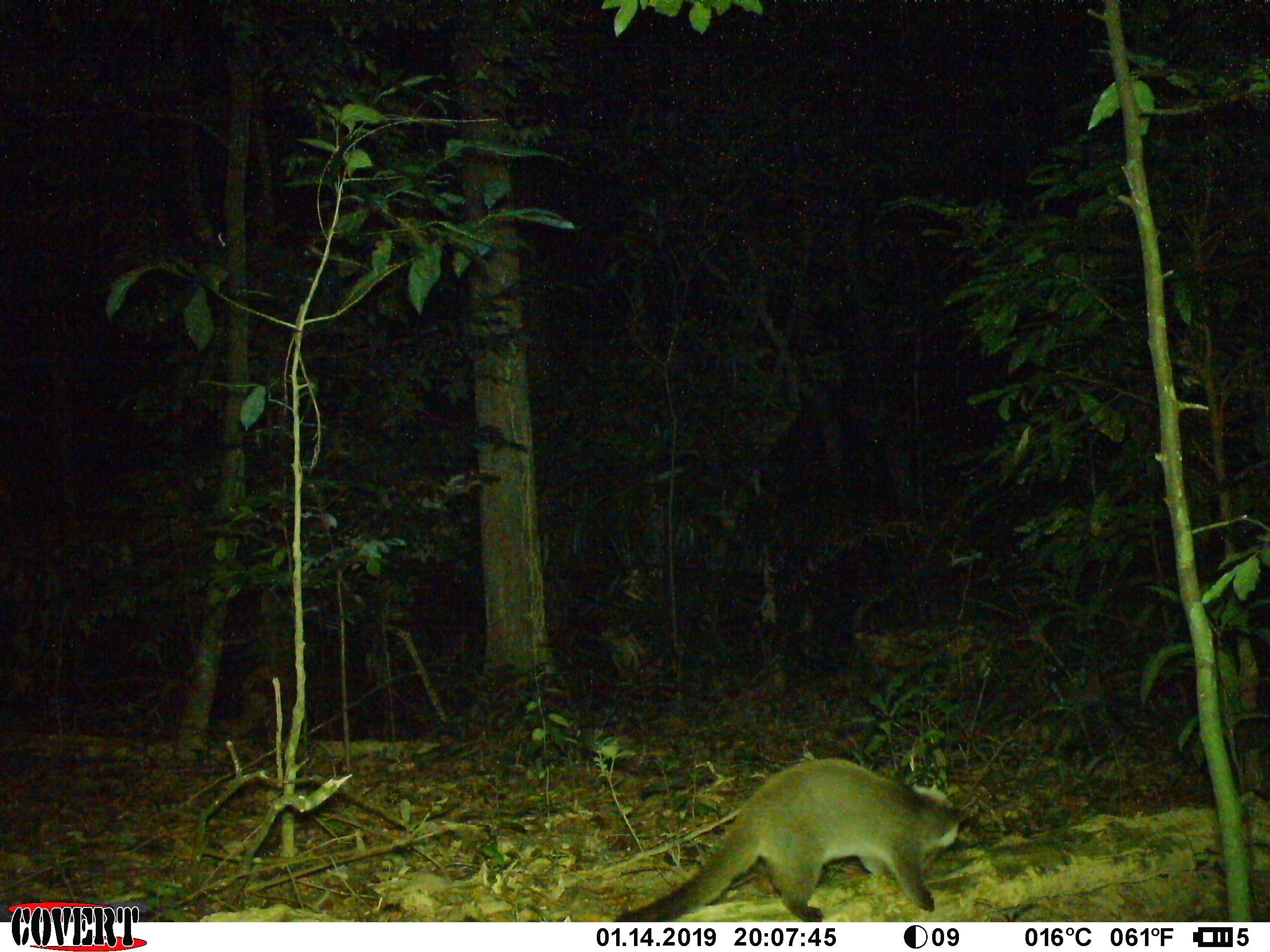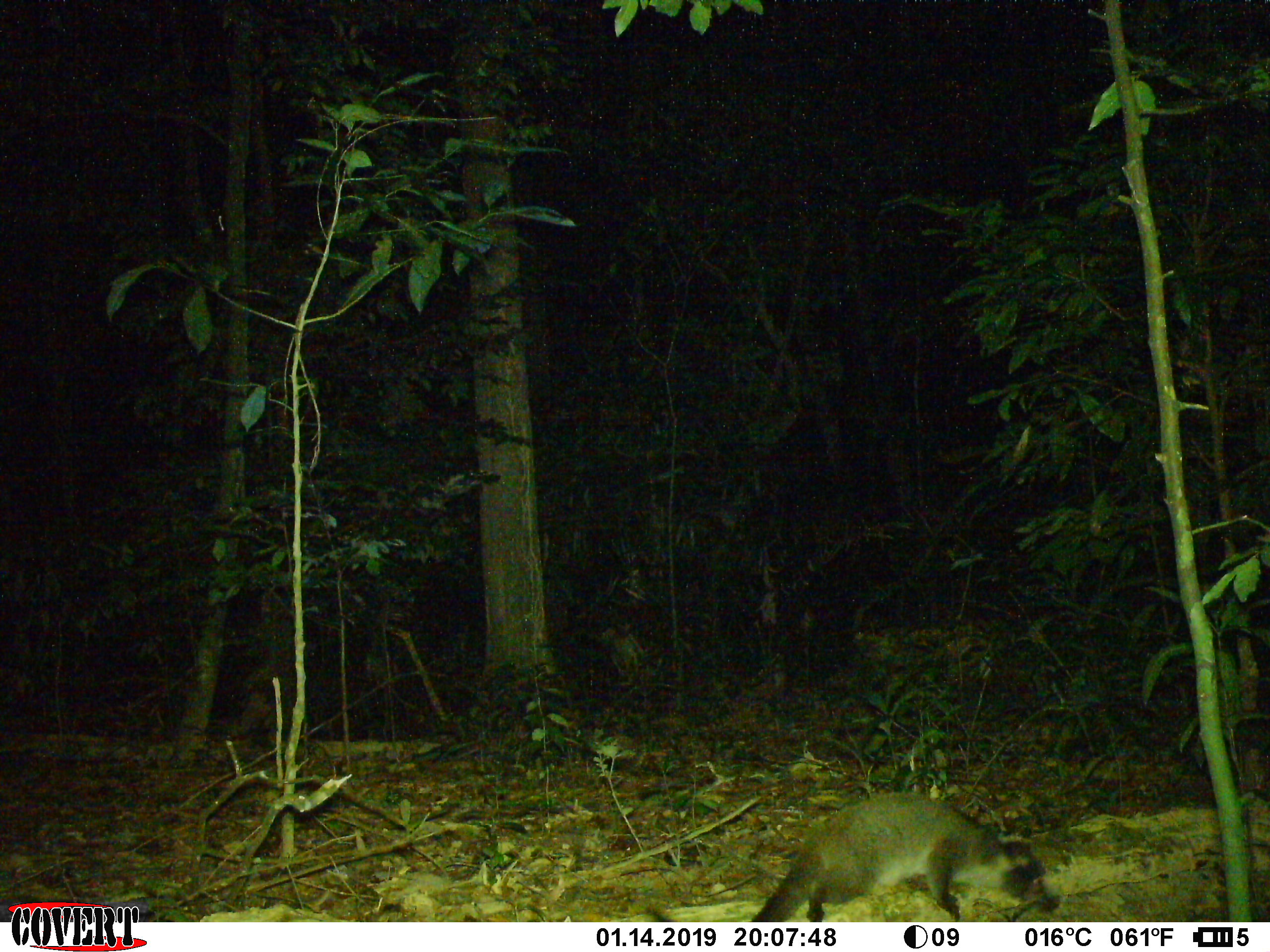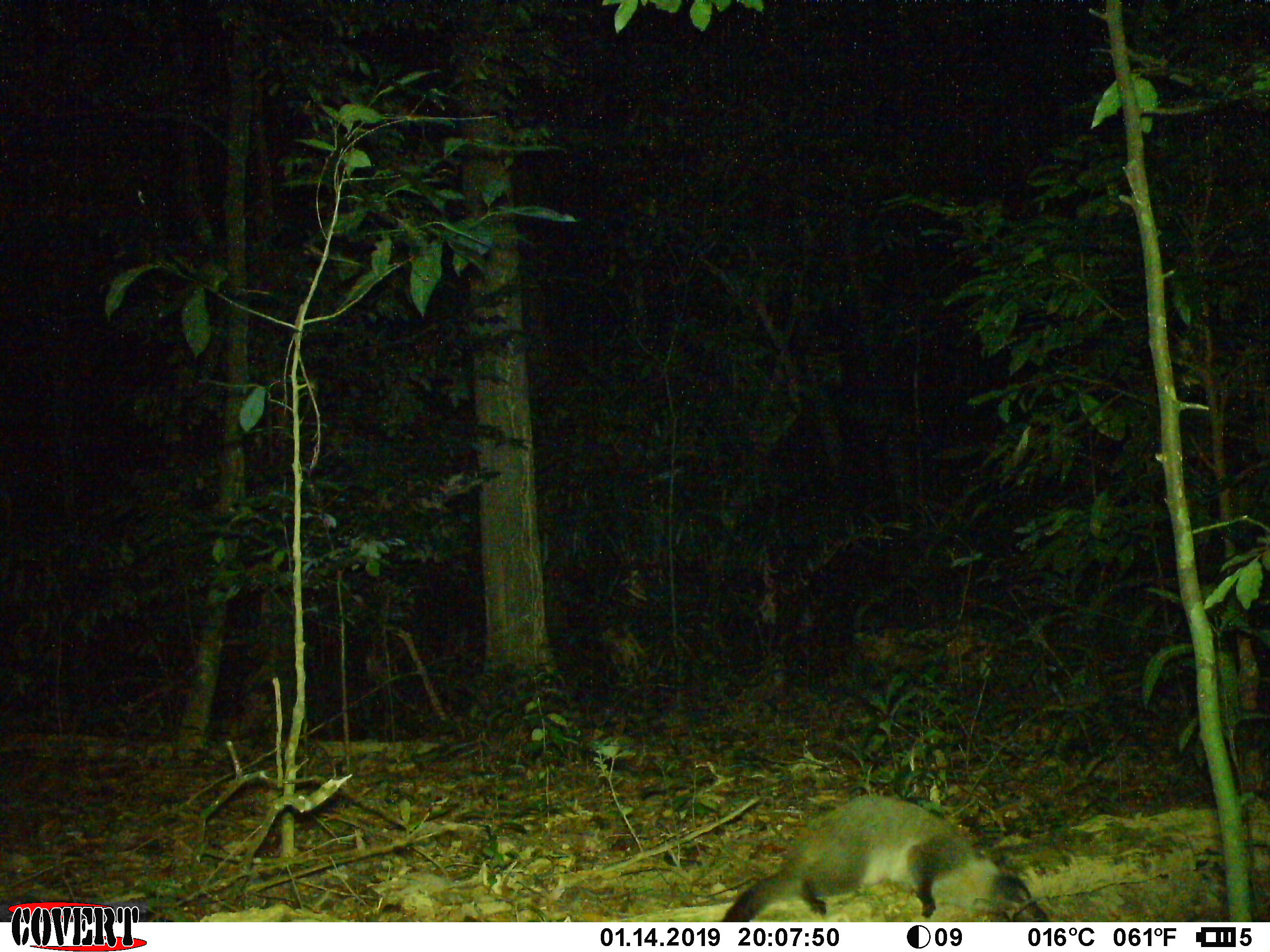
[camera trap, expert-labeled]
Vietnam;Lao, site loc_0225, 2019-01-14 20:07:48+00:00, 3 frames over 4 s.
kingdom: Animalia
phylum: Chordata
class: Mammalia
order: Carnivora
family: Viverridae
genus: Paguma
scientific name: Paguma larvata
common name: masked palm civet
Masked palm civet (Paguma larvata). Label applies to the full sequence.